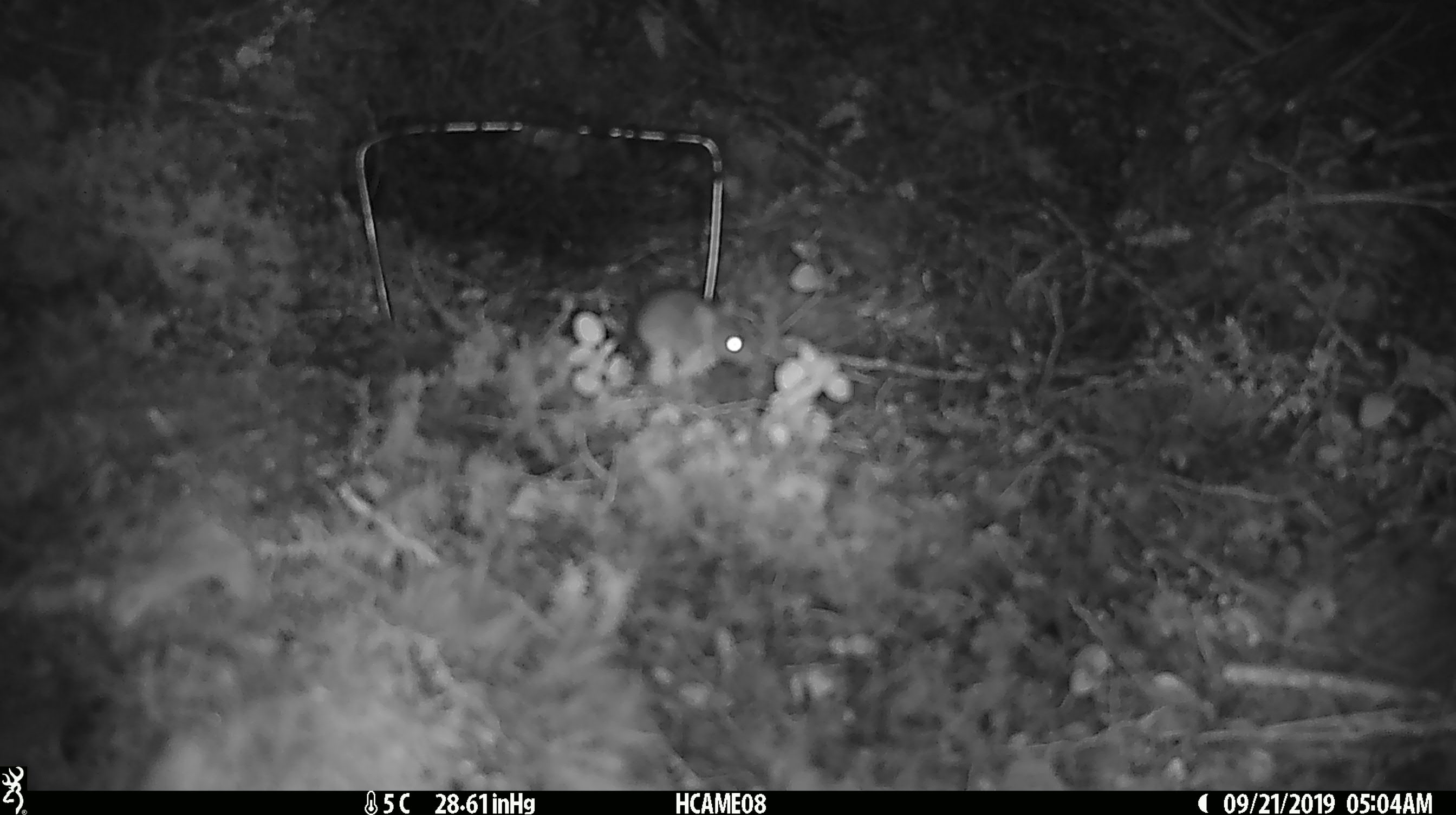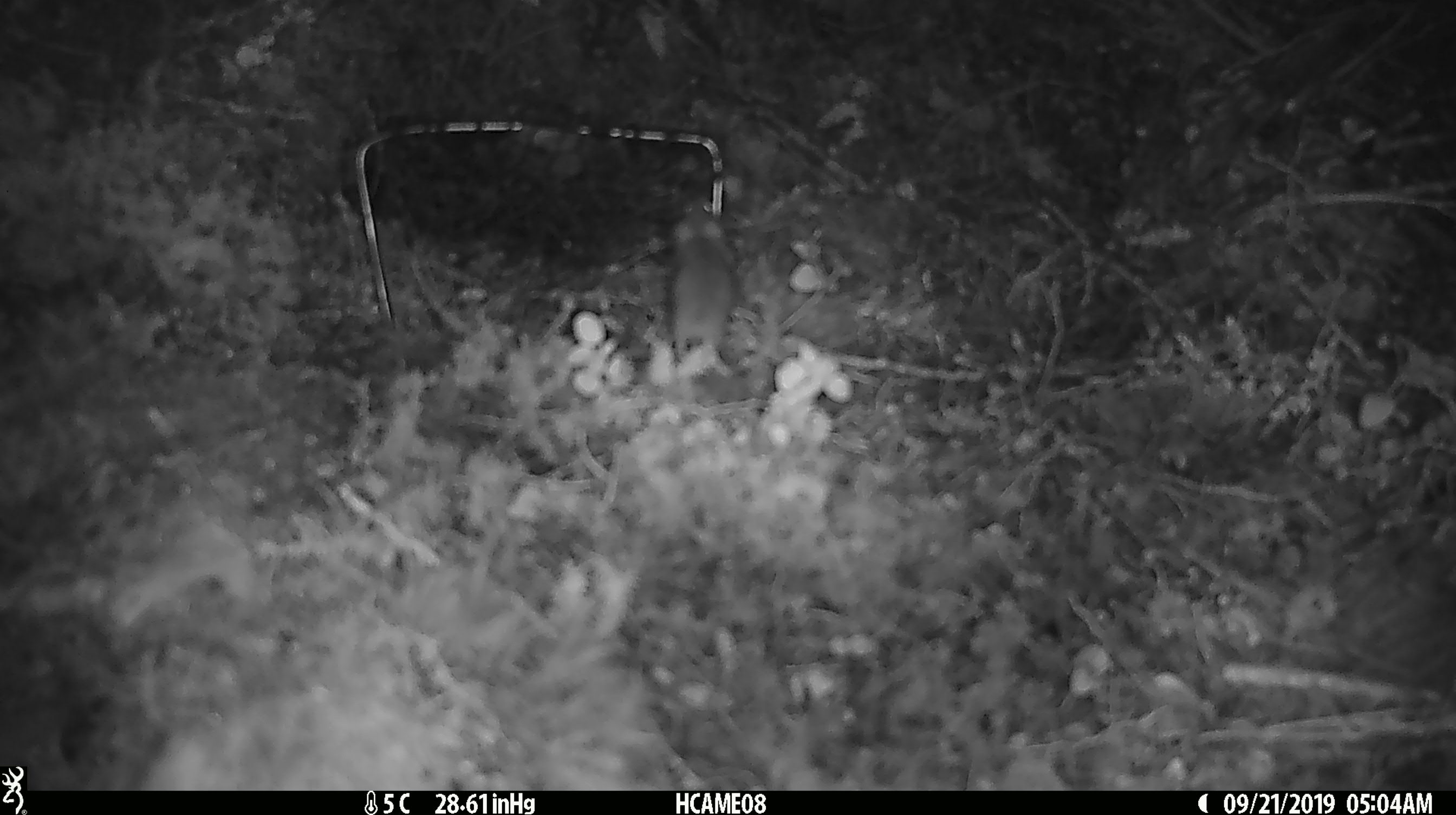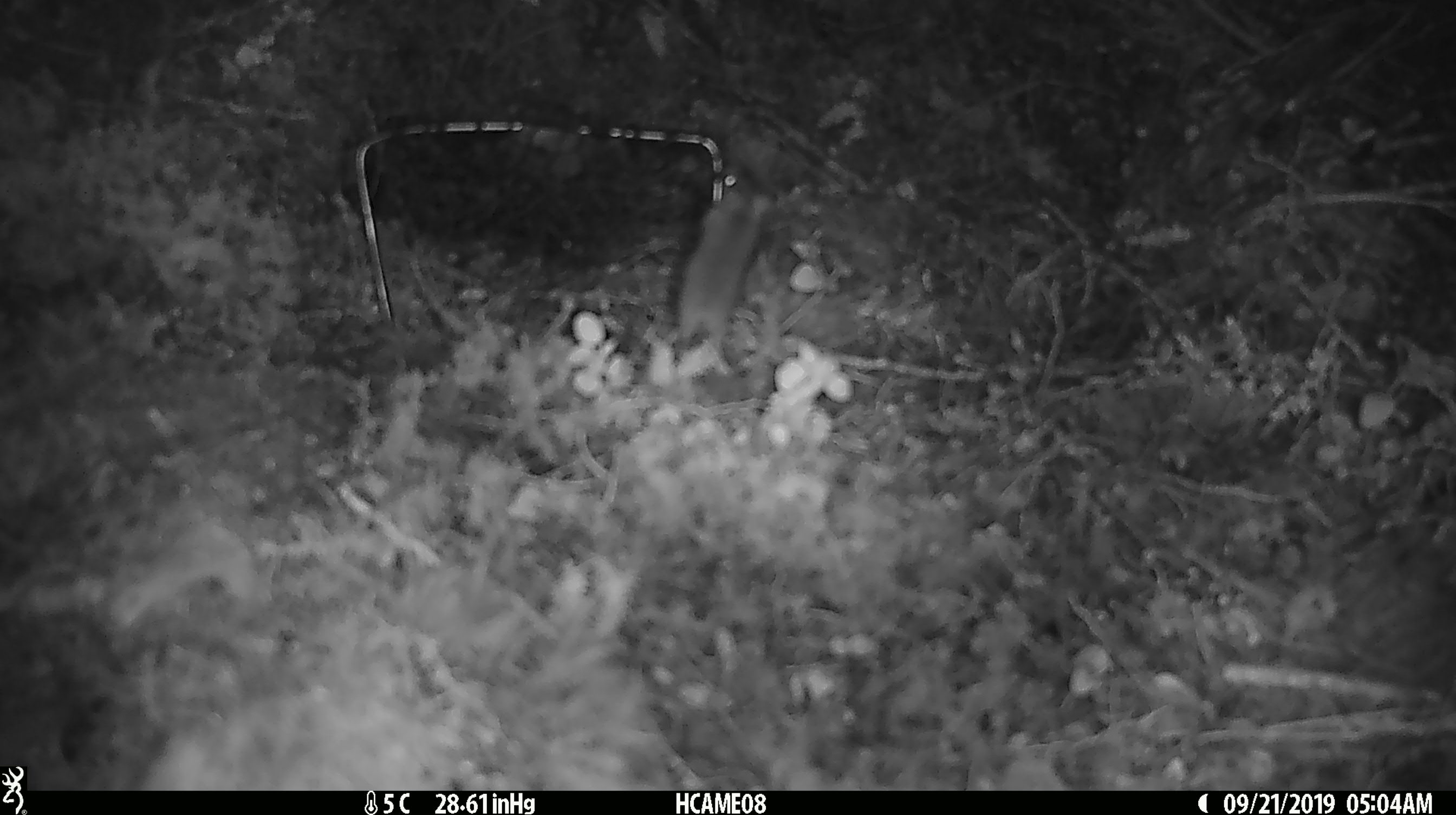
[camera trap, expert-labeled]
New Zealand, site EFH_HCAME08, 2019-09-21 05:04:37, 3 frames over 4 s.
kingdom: Animalia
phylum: Chordata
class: Mammalia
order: Rodentia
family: Muridae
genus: Mus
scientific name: Mus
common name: mouse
Mouse (Mus).